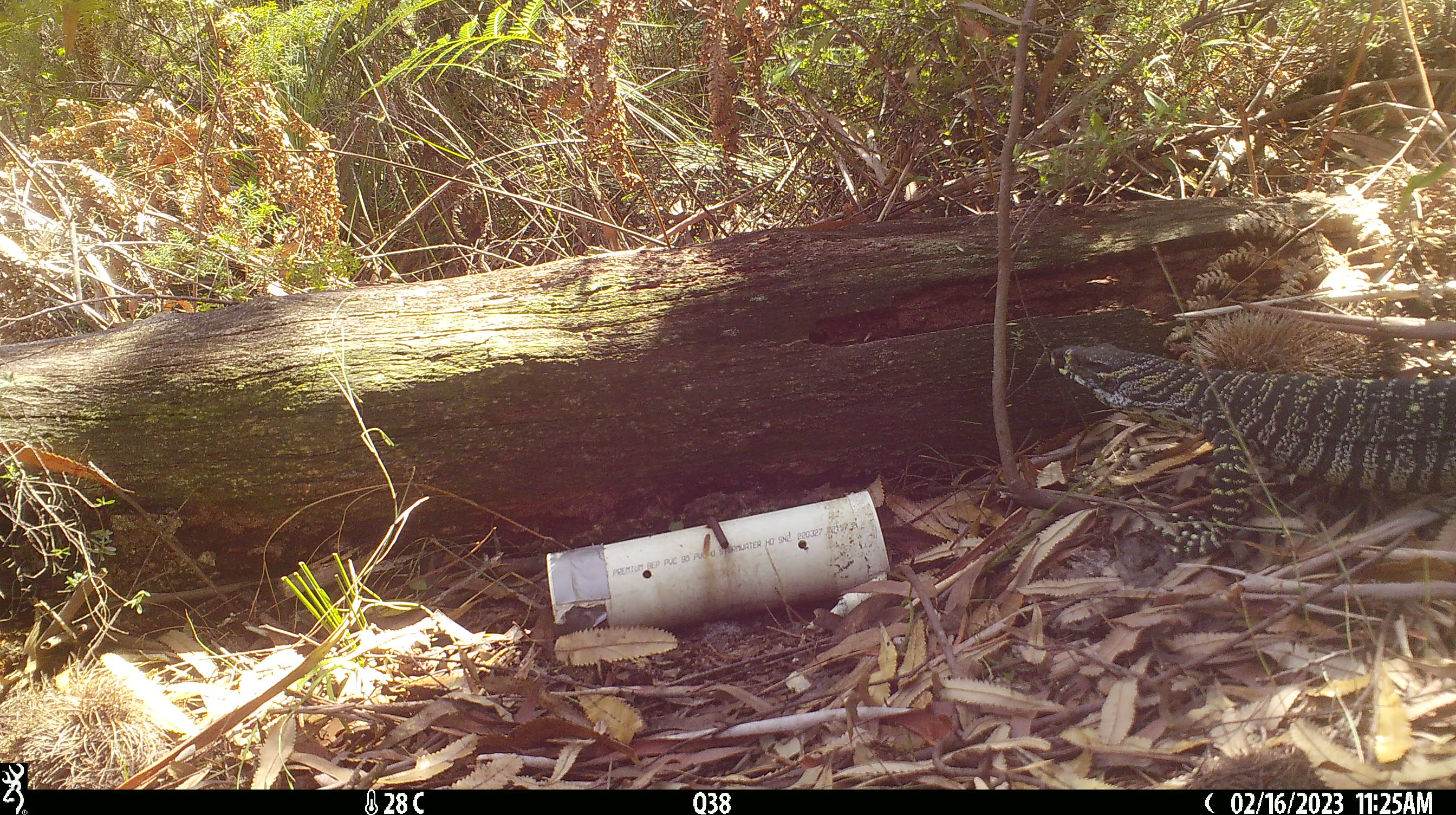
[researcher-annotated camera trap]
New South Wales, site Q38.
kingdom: Animalia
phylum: Chordata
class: Reptilia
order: Squamata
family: Varanidae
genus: Varanus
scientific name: Varanus varius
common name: lace monitor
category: goanna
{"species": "goanna (lace monitor) (Varanus varius)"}